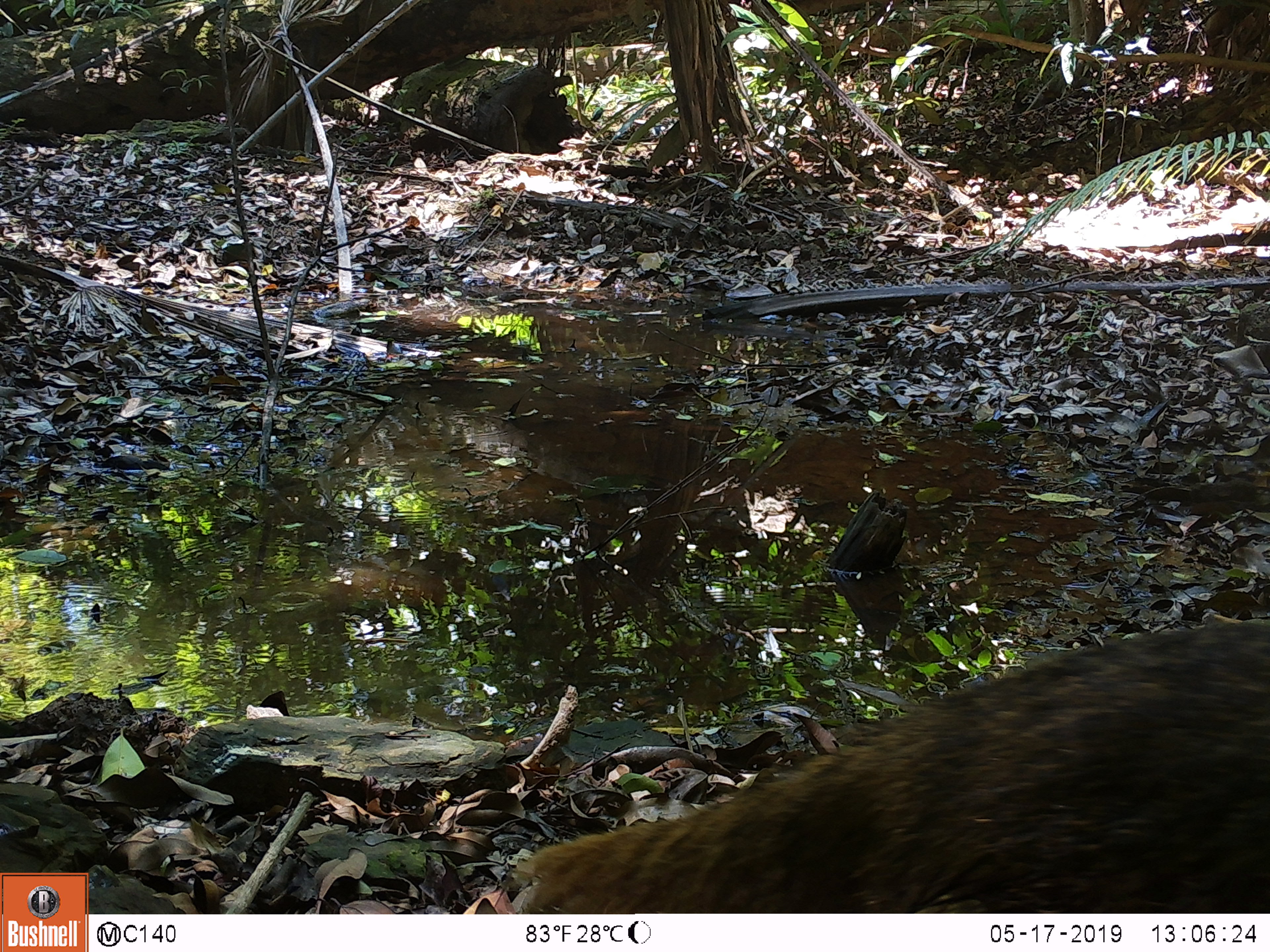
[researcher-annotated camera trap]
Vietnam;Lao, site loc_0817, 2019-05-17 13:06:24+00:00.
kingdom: Animalia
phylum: Chordata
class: Mammalia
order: Carnivora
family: Herpestidae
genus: Urva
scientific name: Urva urva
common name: crab-eating mongoose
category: crab eating mongoose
Crab eating mongoose (crab-eating mongoose) (Urva urva). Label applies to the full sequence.